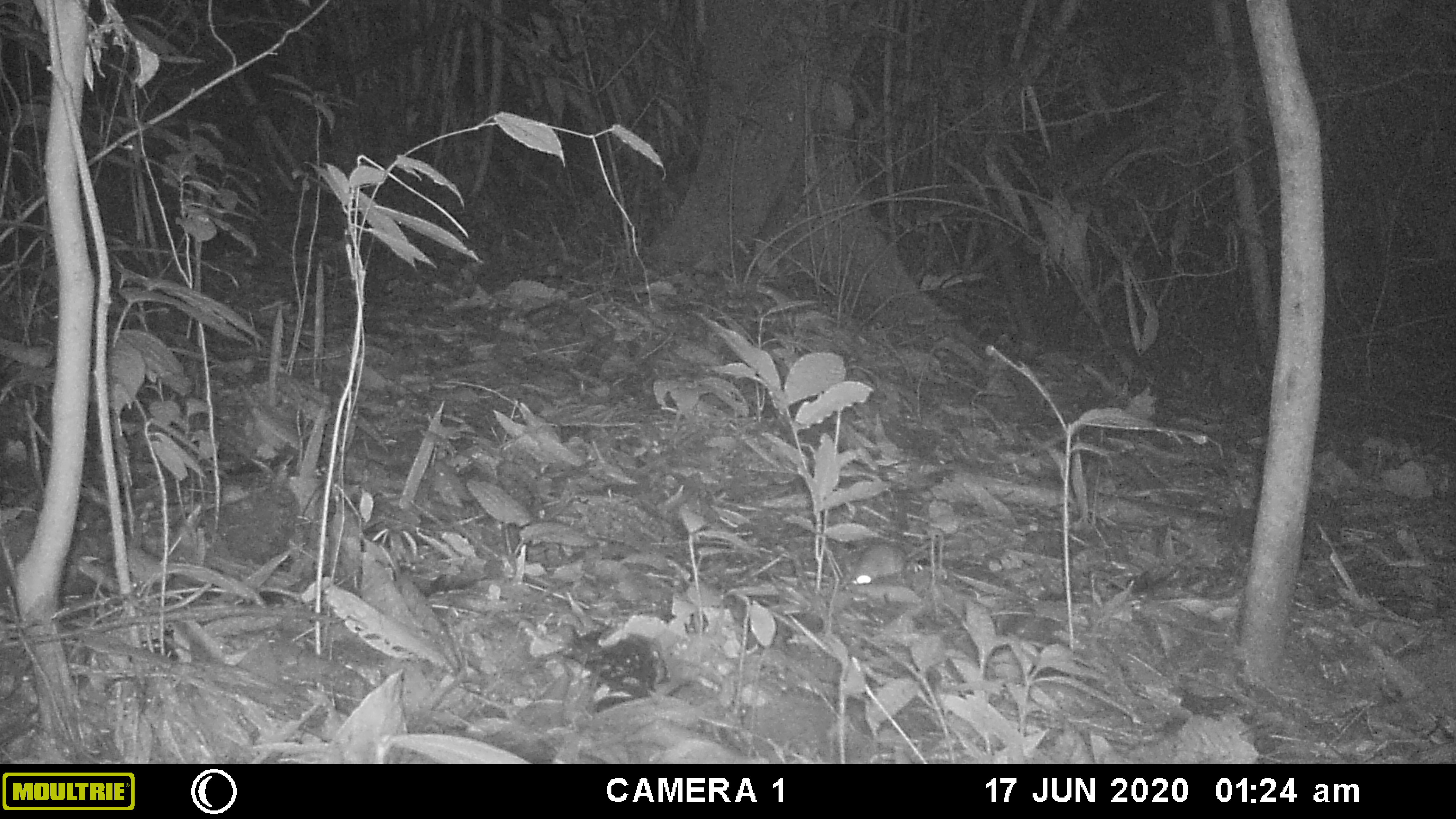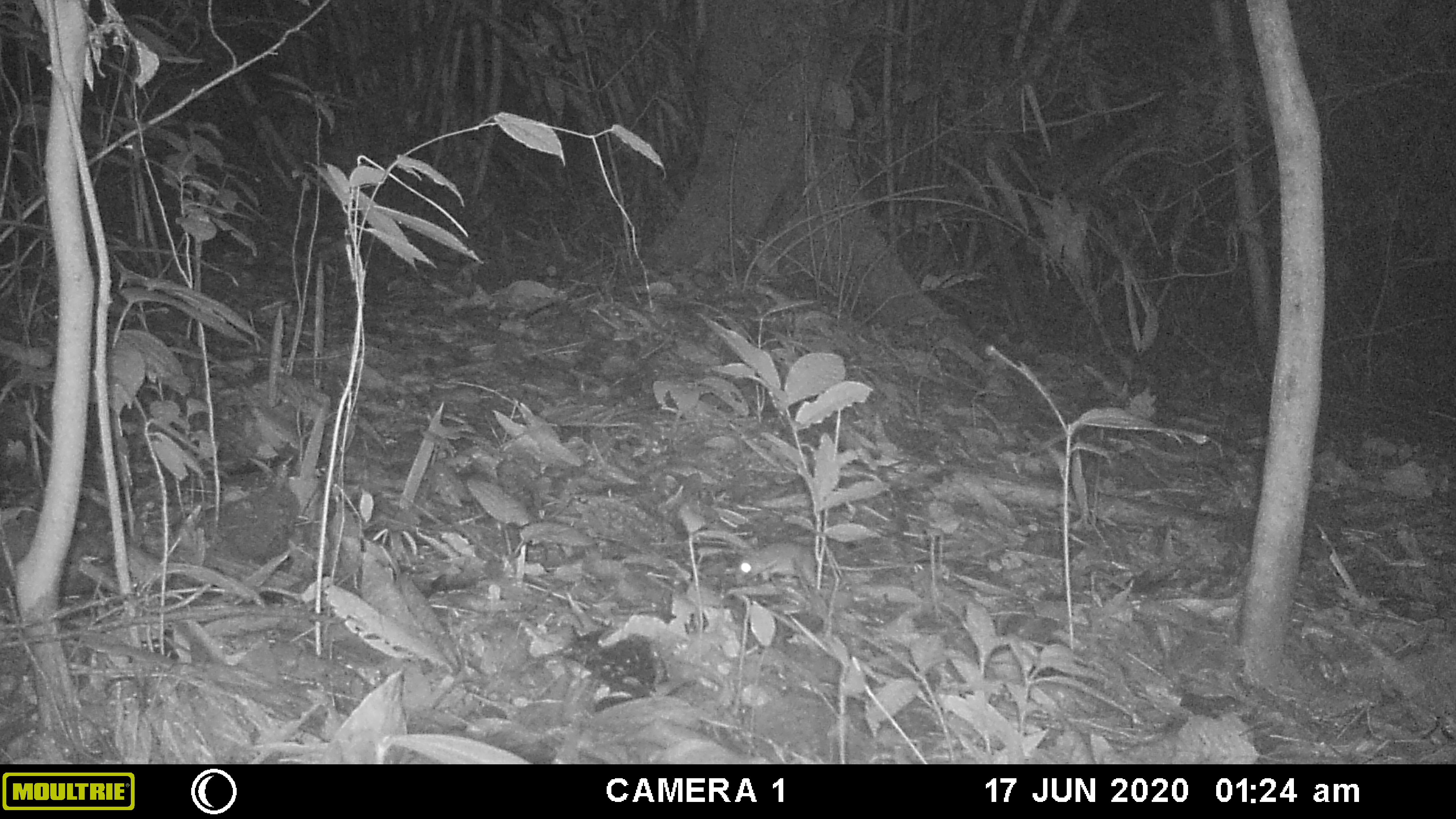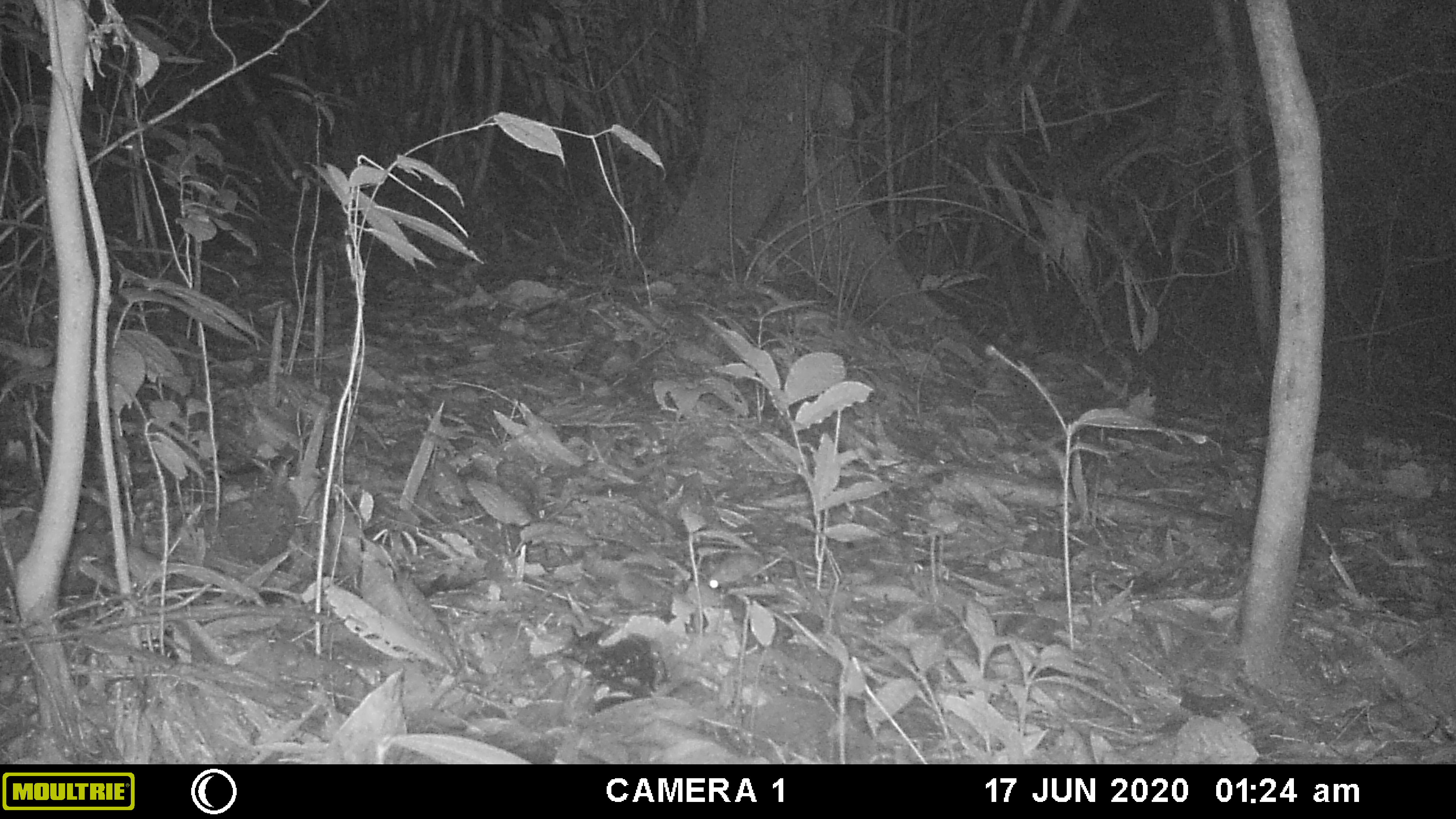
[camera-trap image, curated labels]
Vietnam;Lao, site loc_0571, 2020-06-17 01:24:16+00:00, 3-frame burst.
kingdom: Animalia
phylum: Chordata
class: Mammalia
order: Rodentia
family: Muridae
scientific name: Muridae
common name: old-world mice and rats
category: unidentified murid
Unidentified murid (old-world mice and rats) (Muridae). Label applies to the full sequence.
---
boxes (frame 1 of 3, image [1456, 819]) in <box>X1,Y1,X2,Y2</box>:
unidentified murid: <box>843,534,931,586</box>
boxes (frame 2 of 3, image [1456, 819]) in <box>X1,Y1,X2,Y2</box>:
unidentified murid: <box>732,540,917,587</box>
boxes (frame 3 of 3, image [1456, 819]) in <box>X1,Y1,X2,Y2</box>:
unidentified murid: <box>706,548,788,592</box>